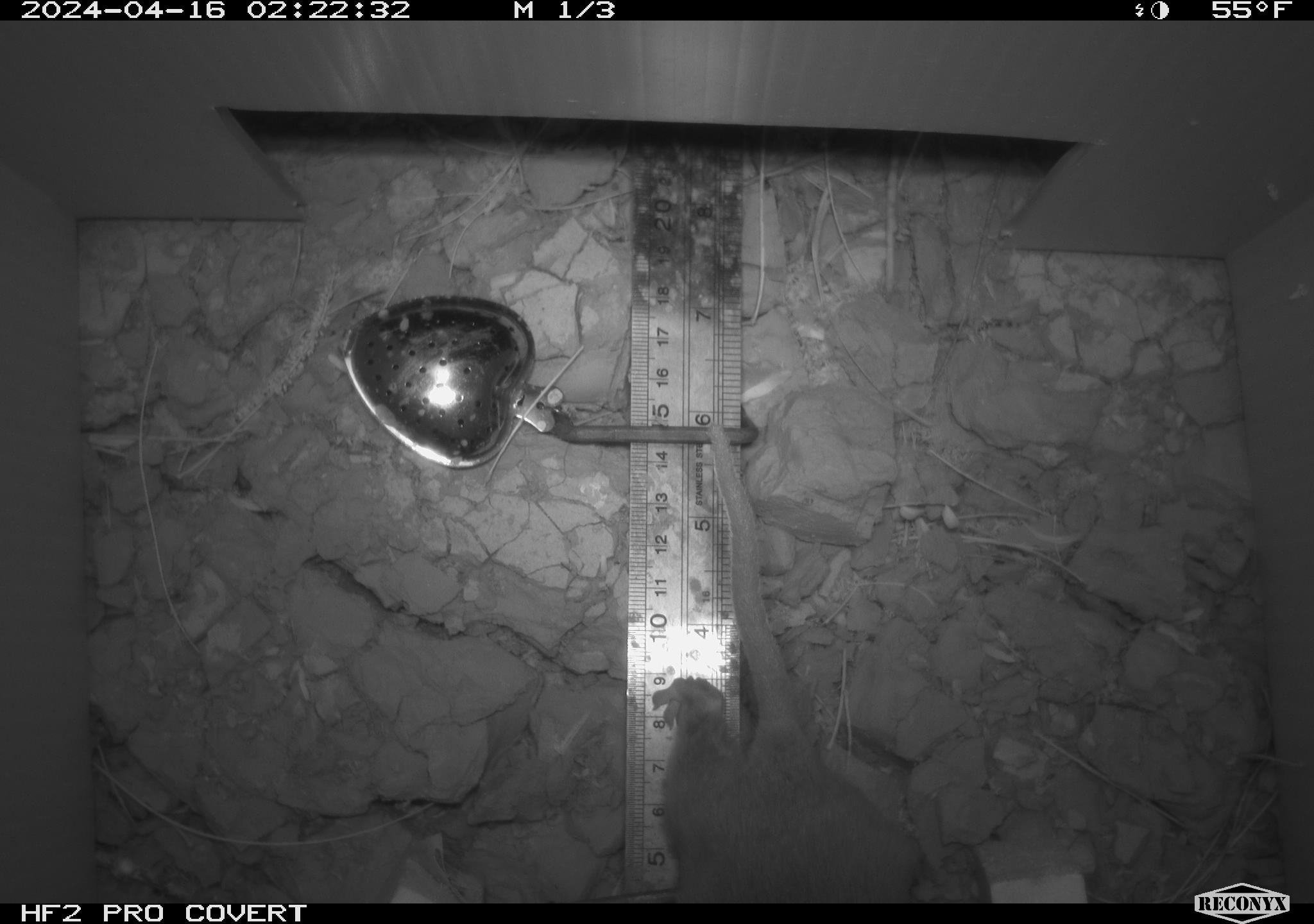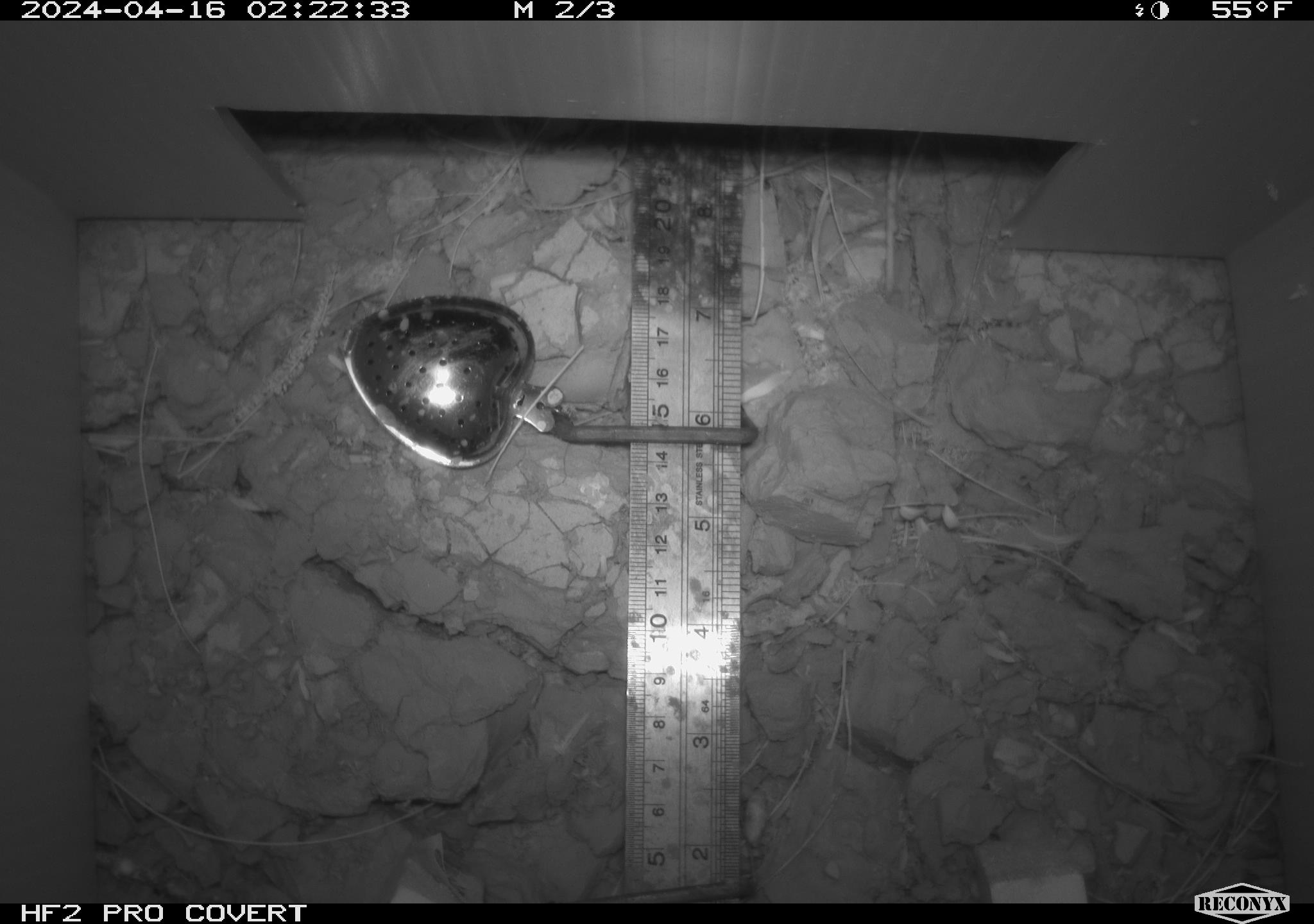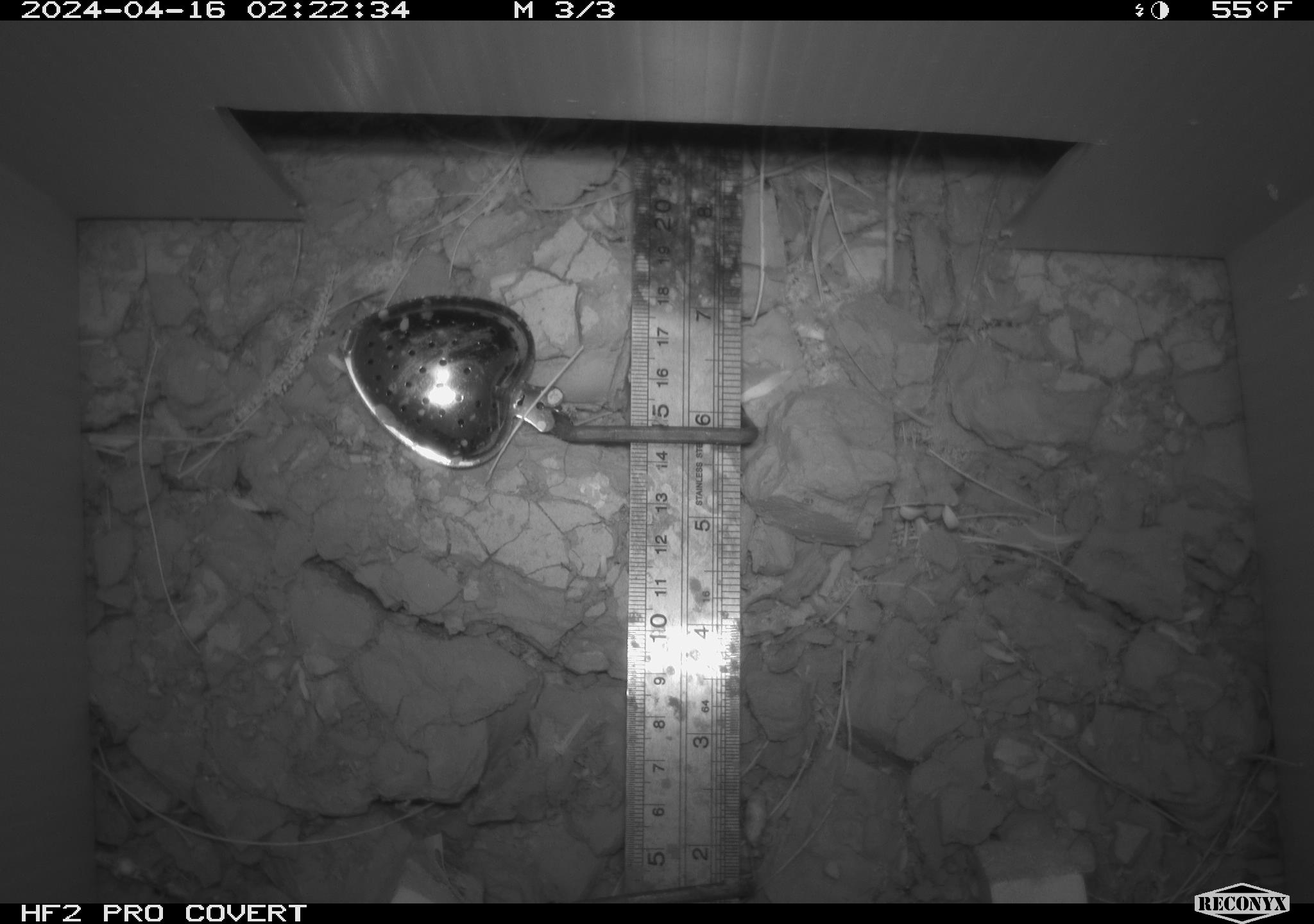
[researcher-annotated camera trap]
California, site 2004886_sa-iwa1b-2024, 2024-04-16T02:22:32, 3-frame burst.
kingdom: Animalia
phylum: Chordata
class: Mammalia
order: Rodentia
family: Cricetidae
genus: Neotoma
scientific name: Neotoma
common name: pack rat or woodrat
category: neotoma species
Neotoma species (pack rat or woodrat) (Neotoma).